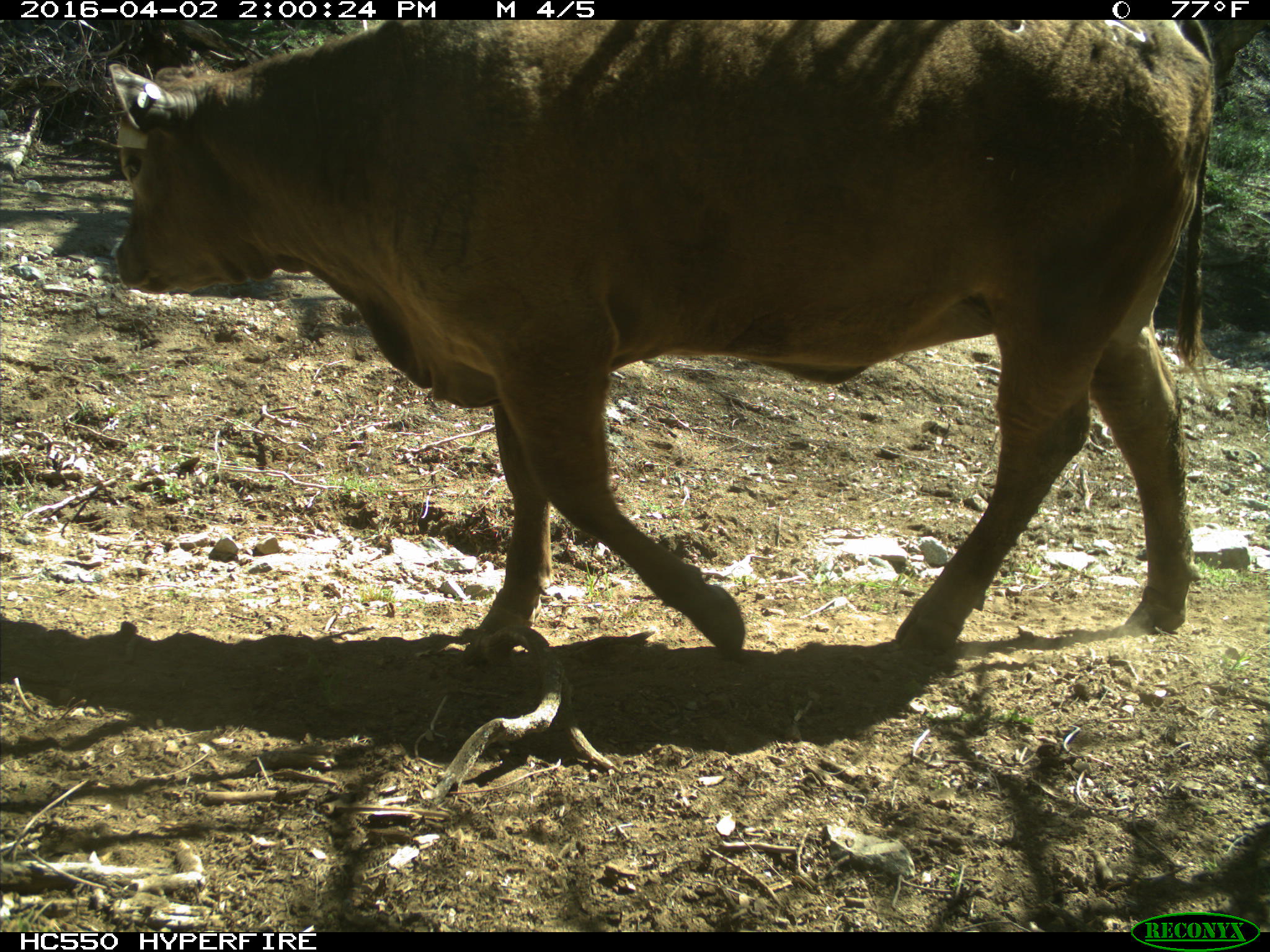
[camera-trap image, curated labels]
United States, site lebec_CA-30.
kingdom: Animalia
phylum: Chordata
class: Mammalia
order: Artiodactyla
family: Bovidae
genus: Bos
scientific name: Bos taurus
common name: domestic cow